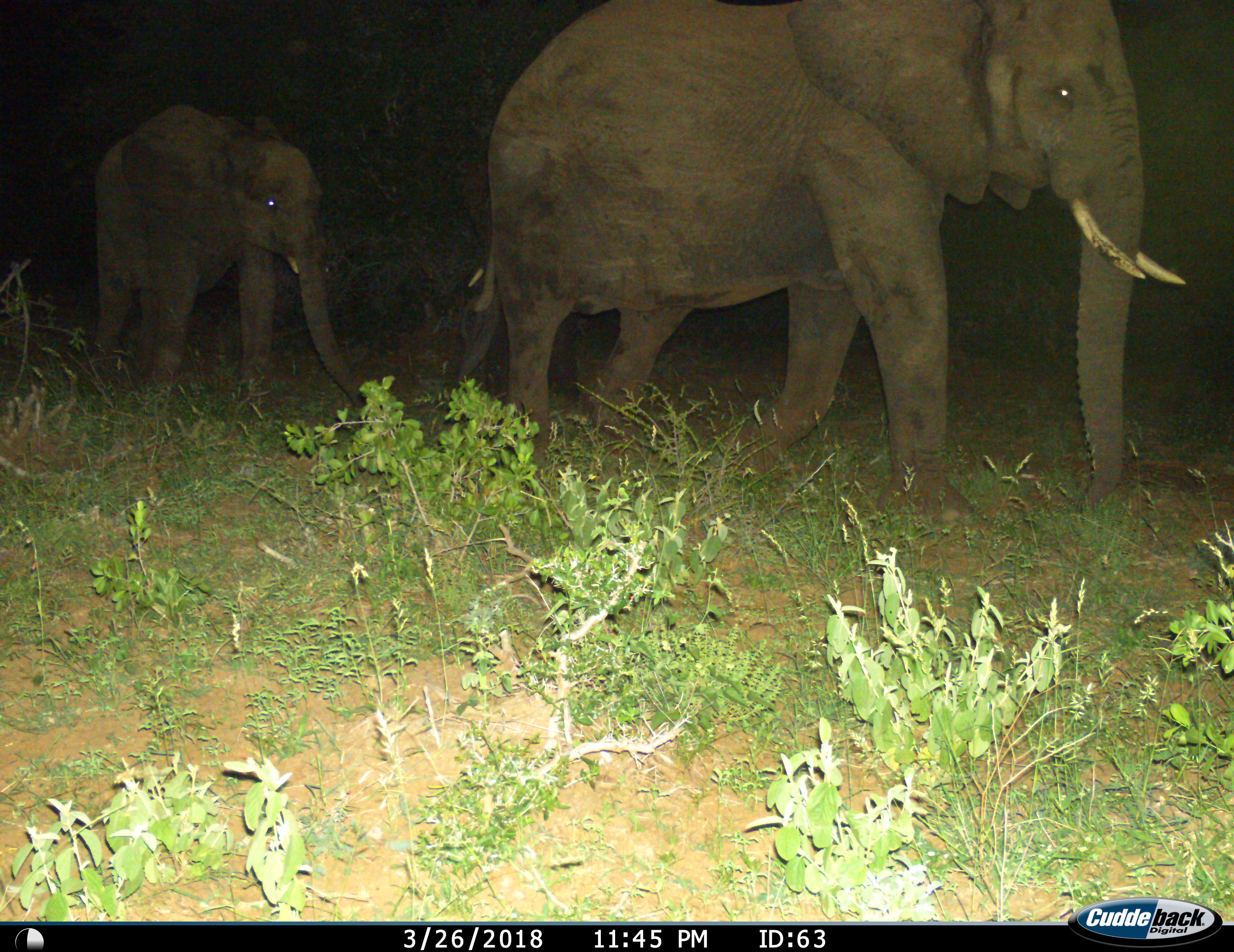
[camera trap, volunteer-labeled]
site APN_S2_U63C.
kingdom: Animalia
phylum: Chordata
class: Mammalia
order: Proboscidea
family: Elephantidae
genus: Loxodonta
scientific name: Loxodonta africana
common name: african bush elephant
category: elephant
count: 2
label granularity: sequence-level